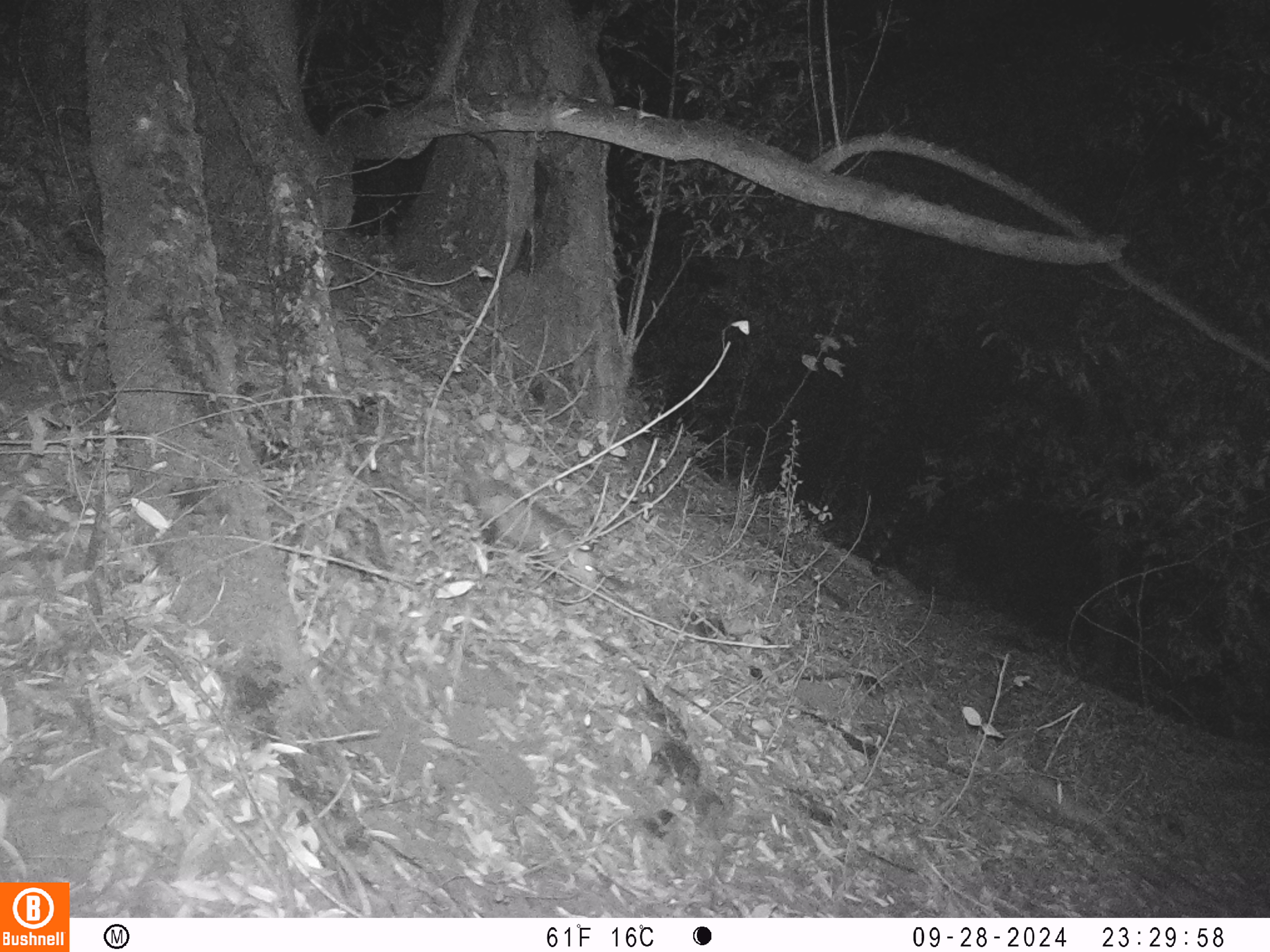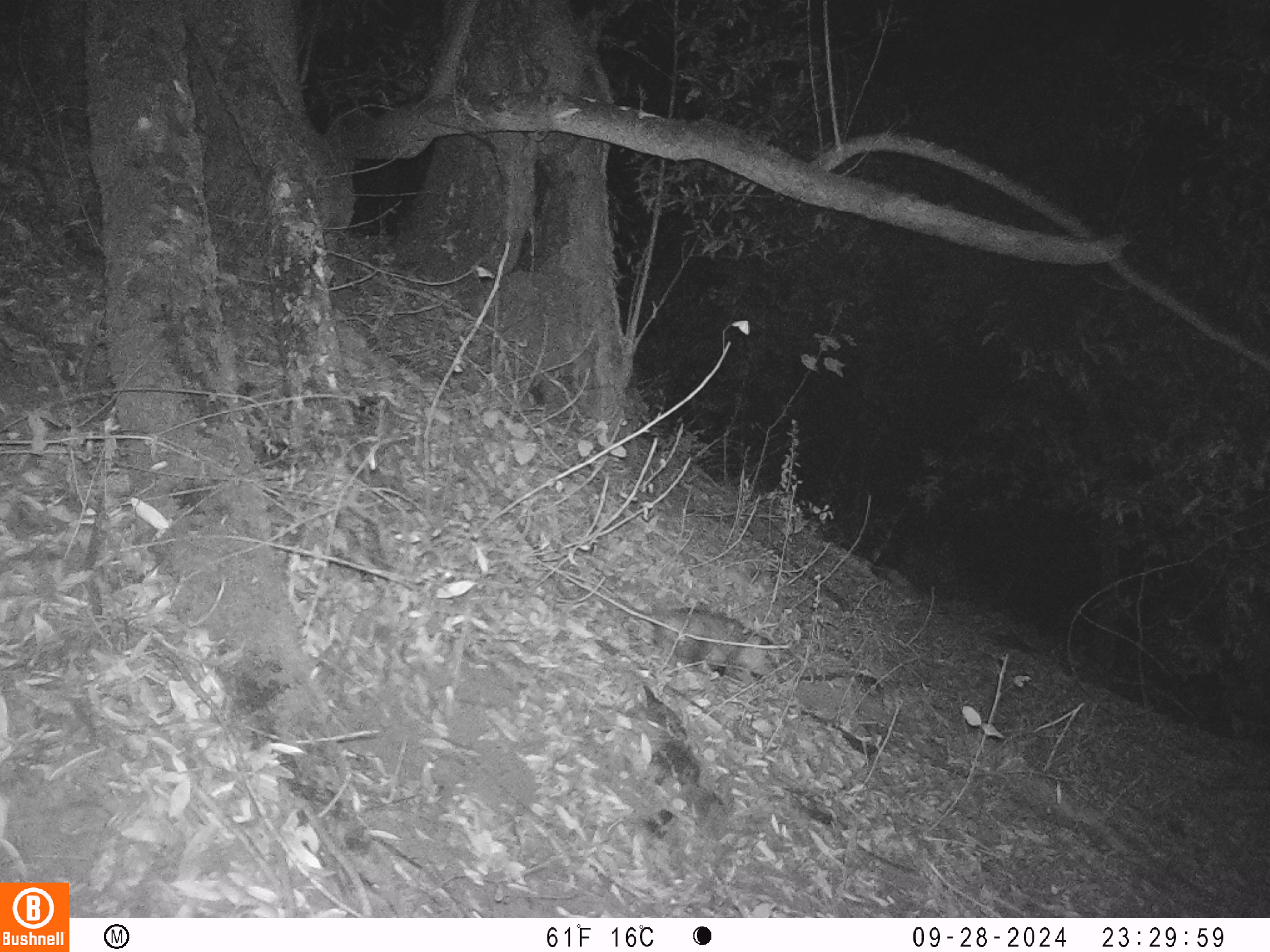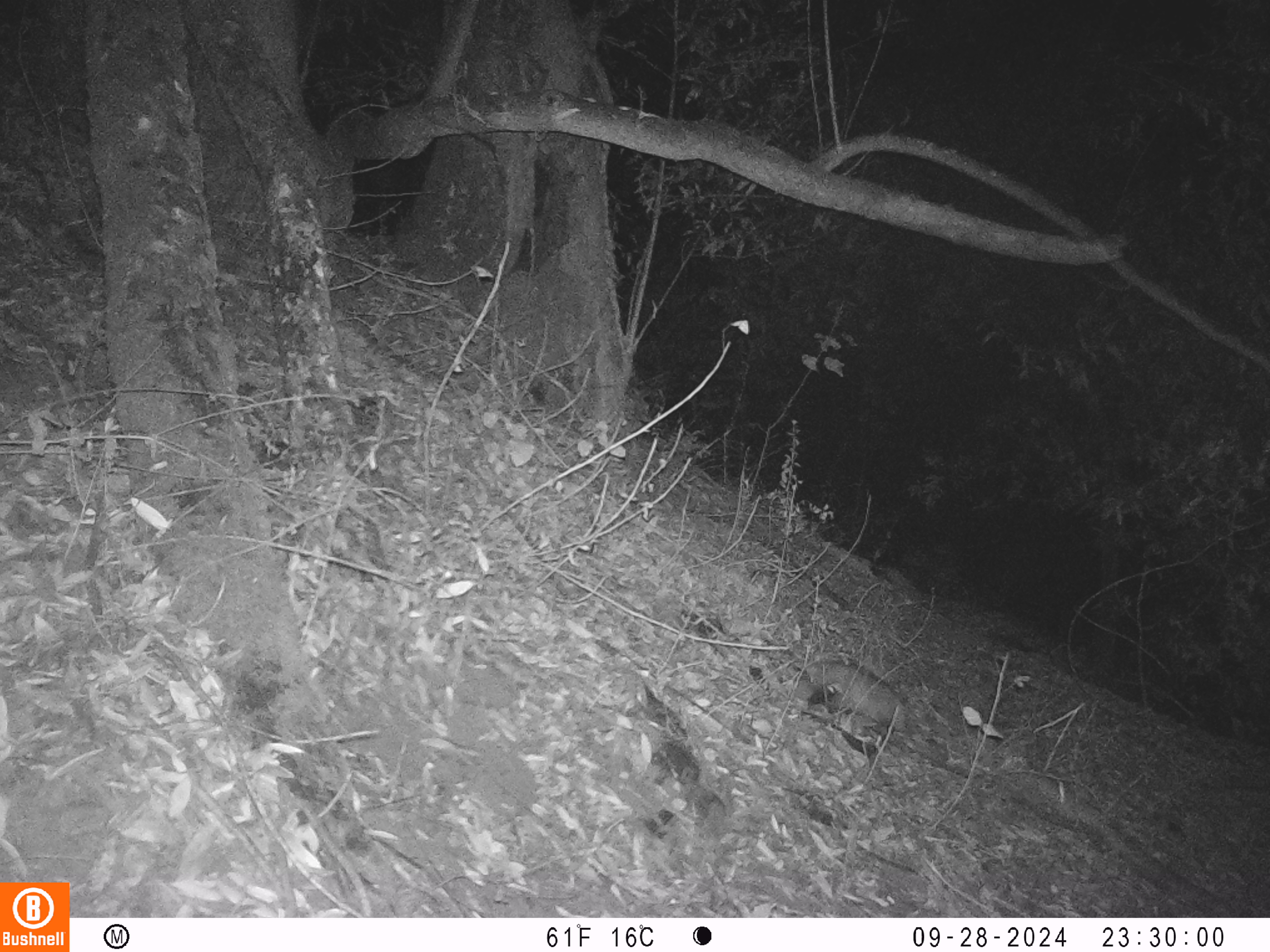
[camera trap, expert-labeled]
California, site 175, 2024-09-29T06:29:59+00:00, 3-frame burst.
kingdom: Animalia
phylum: Chordata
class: Mammalia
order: Didelphimorphia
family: Didelphidae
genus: Didelphis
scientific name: Didelphis virginiana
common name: virginia opossum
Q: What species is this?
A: Virginia opossum (Didelphis virginiana).